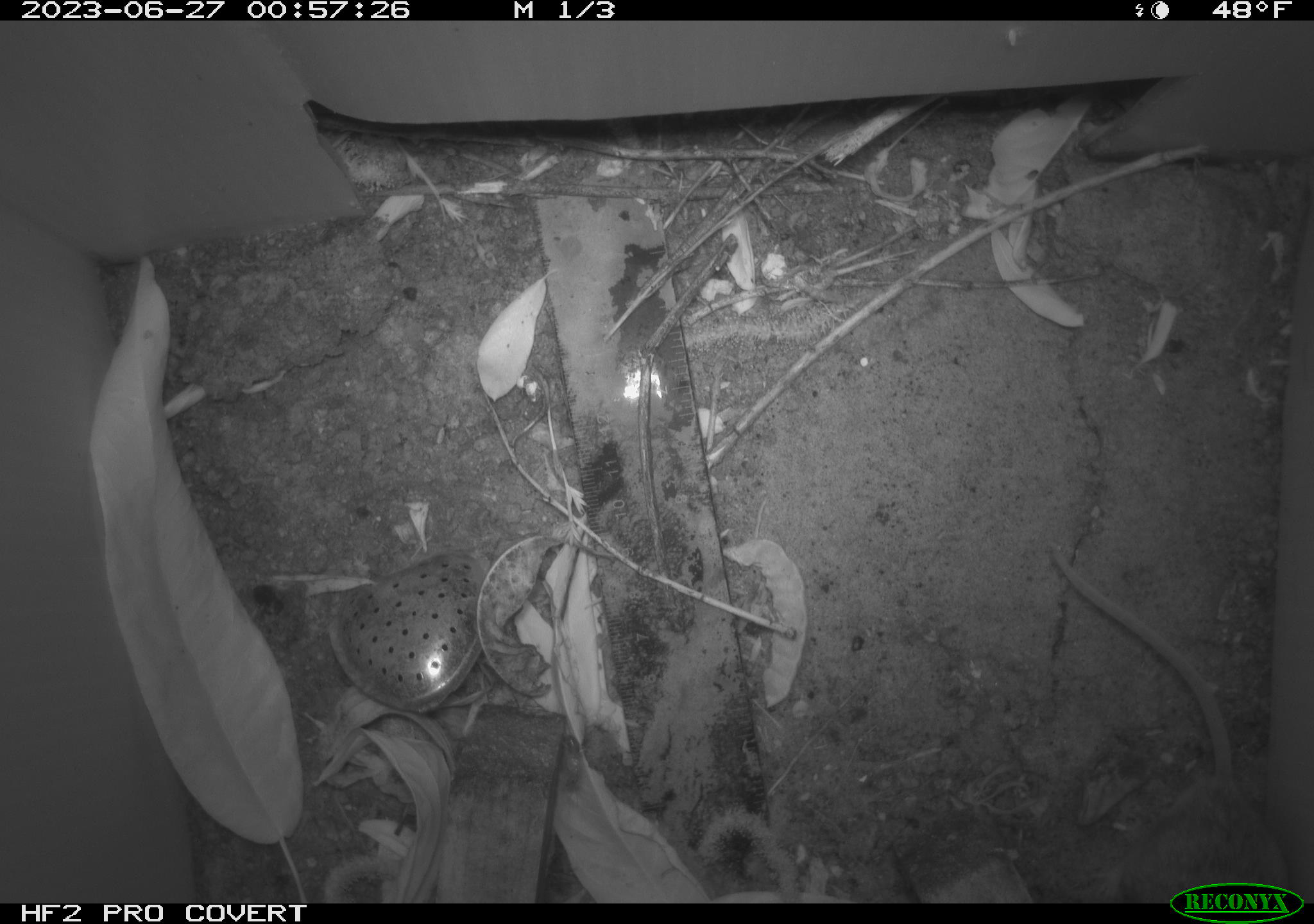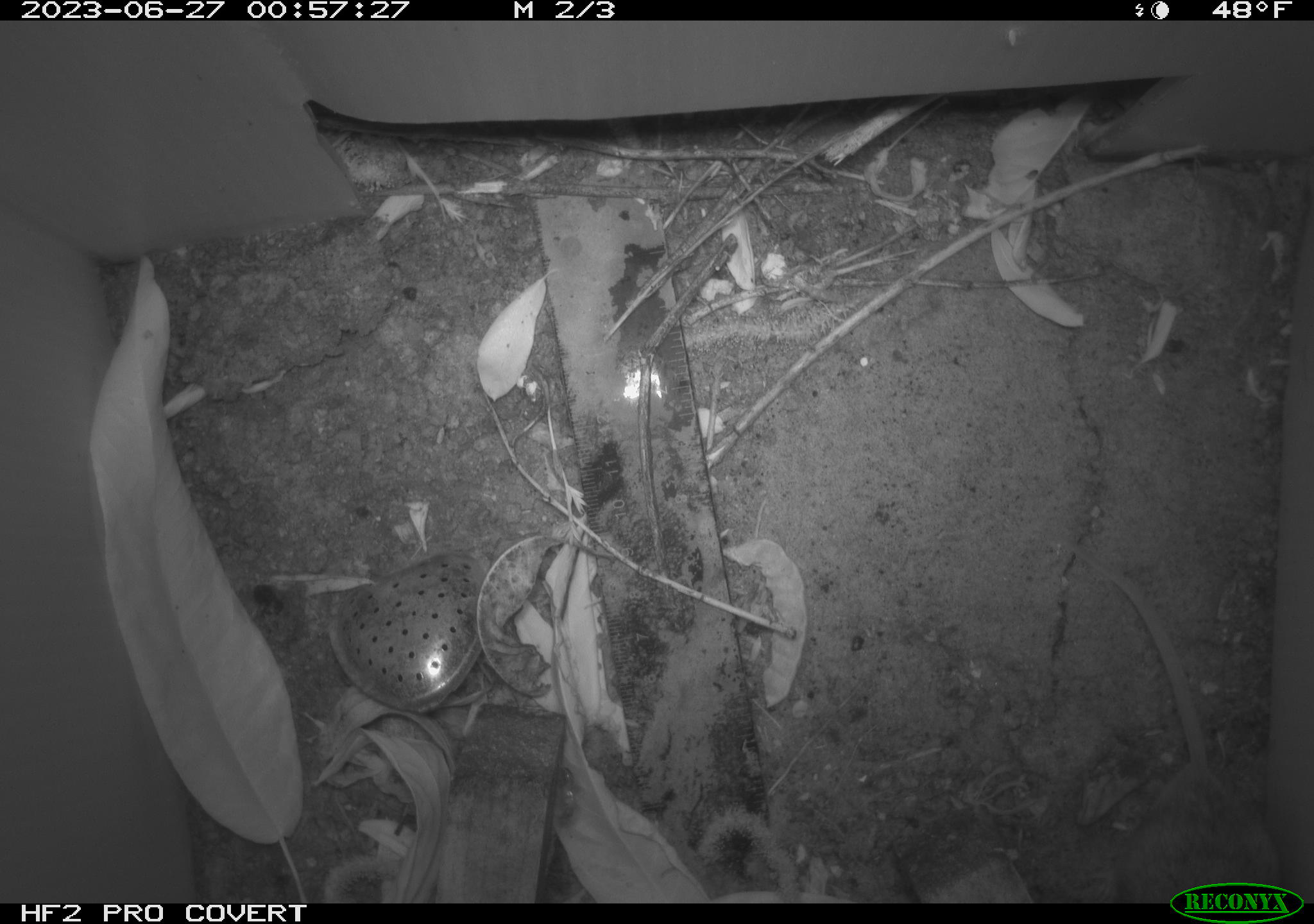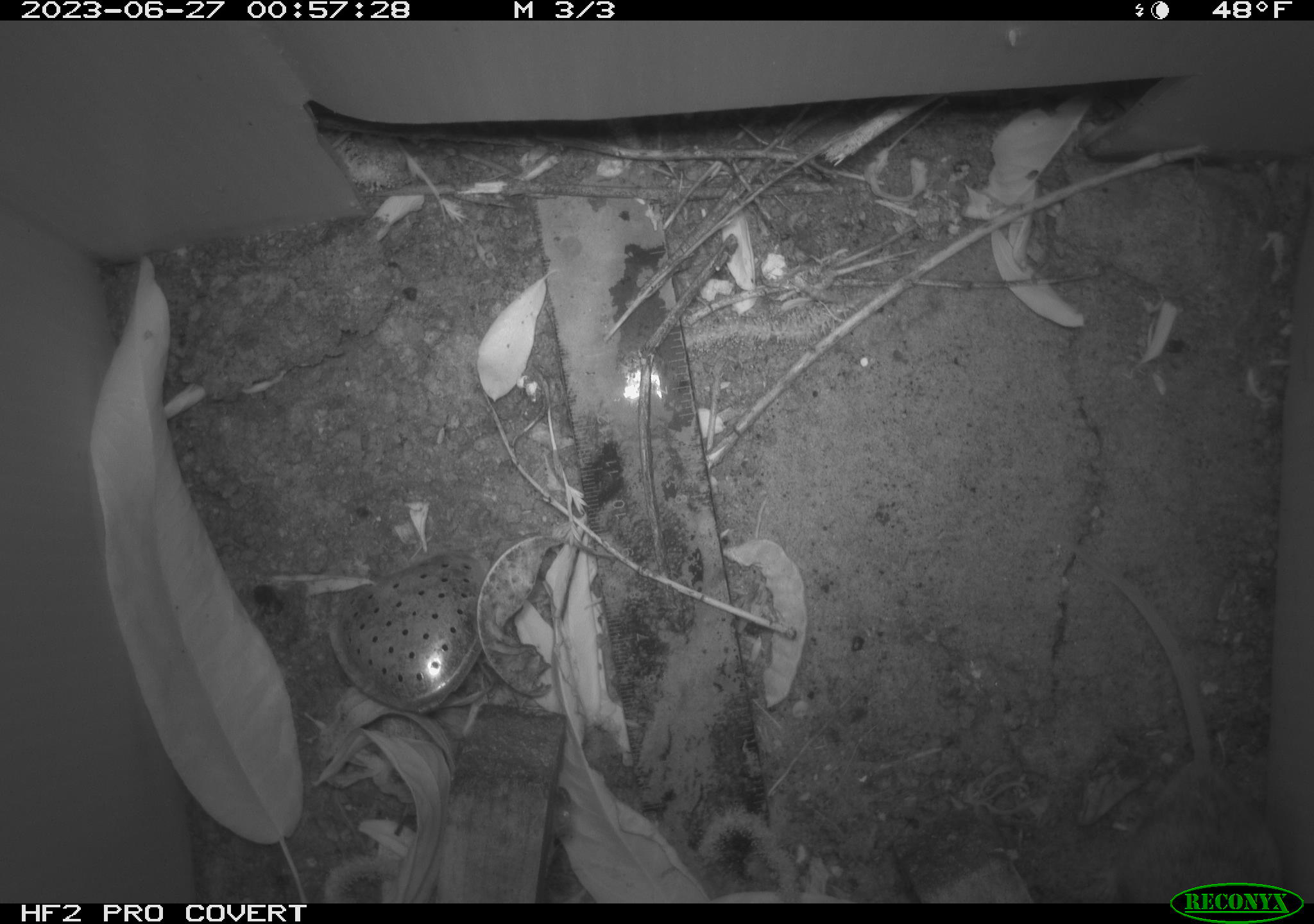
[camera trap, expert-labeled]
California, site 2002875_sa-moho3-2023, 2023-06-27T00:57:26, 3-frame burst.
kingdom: Animalia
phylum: Chordata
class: Mammalia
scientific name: Mammalia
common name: small mammal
Small mammal (Mammalia).